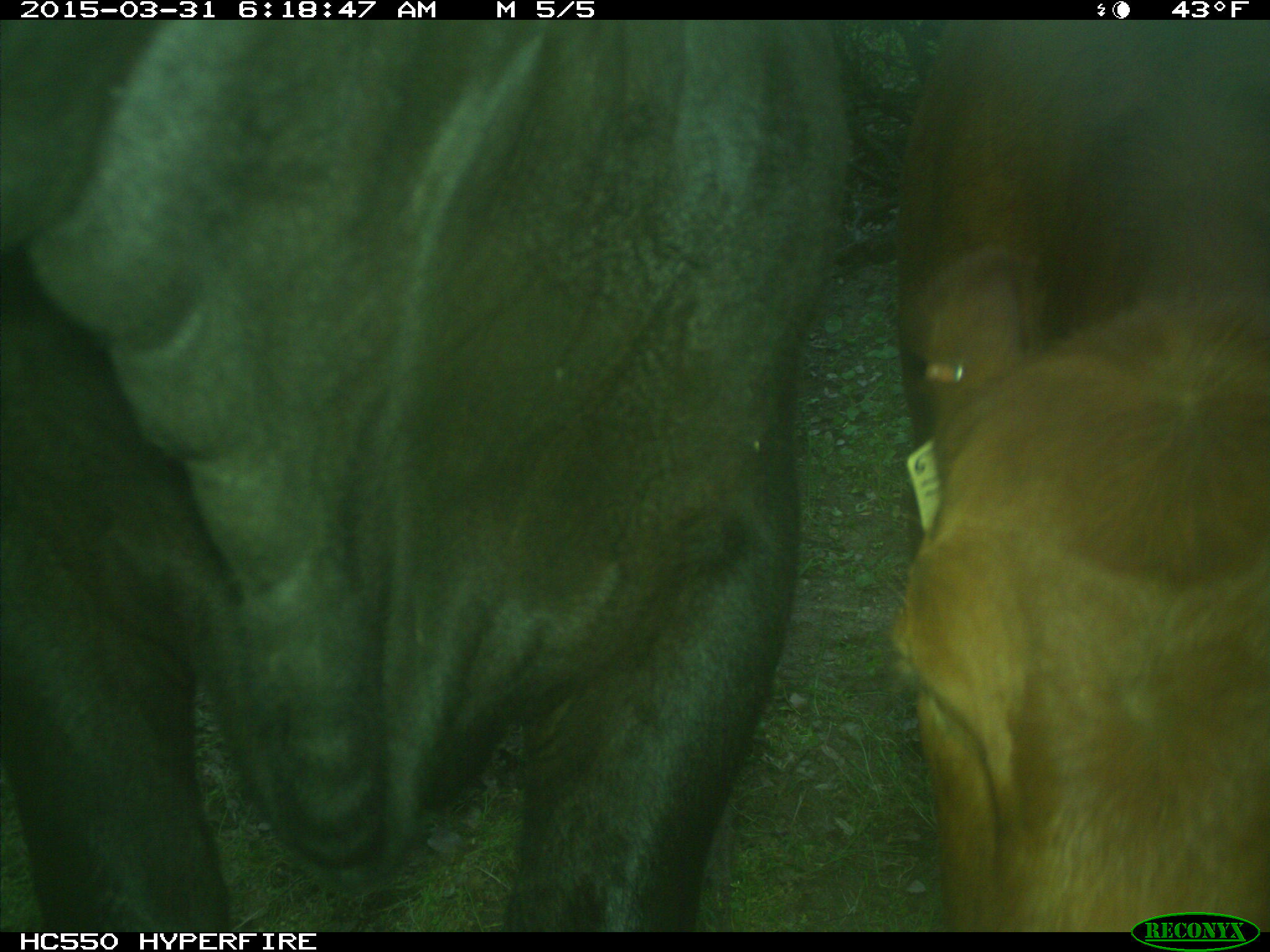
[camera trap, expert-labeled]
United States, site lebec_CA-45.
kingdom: Animalia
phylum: Chordata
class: Mammalia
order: Artiodactyla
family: Bovidae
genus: Bos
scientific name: Bos taurus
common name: domestic cow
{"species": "Bos taurus (domestic cow)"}